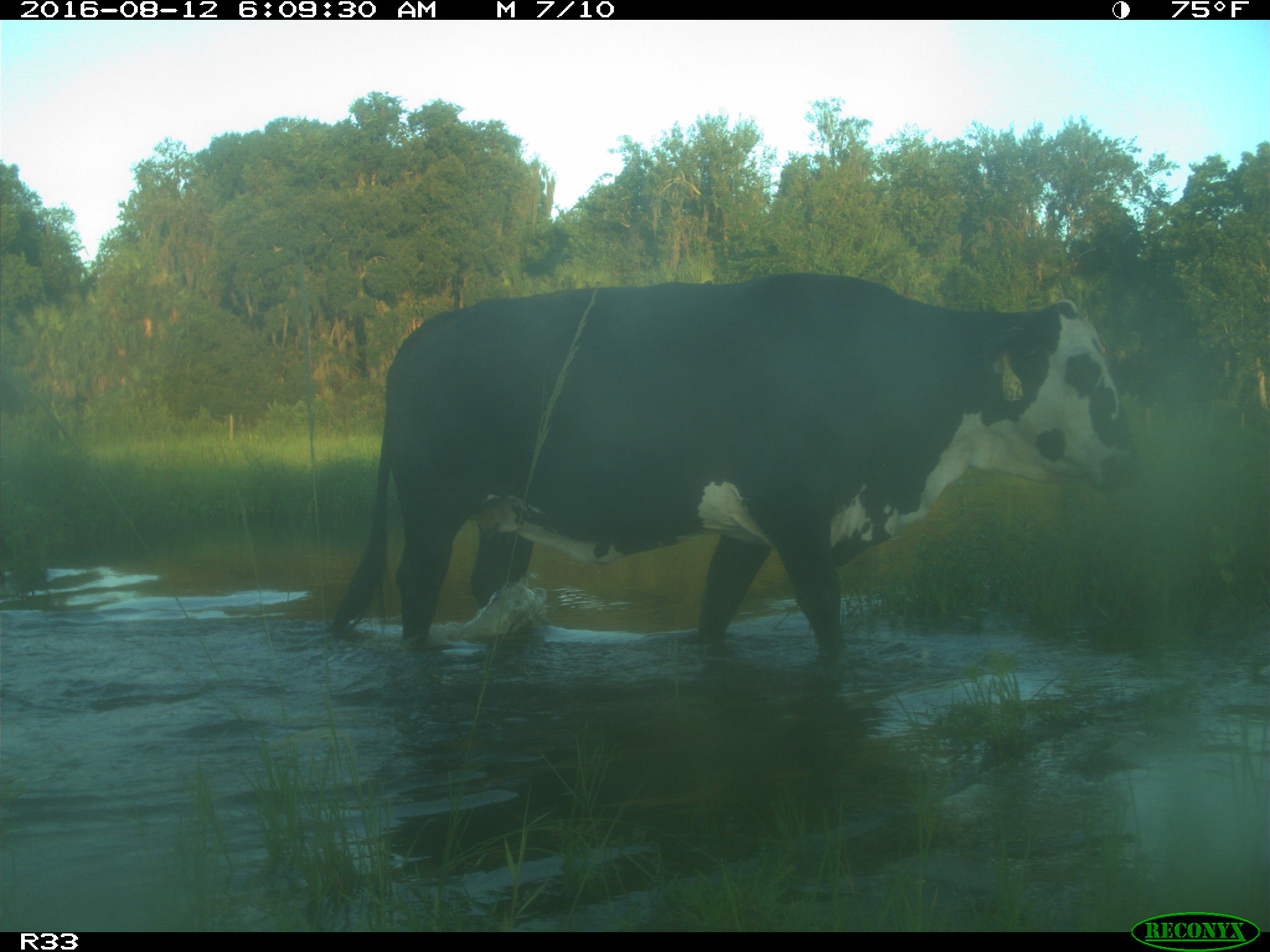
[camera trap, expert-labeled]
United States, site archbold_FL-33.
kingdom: Animalia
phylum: Chordata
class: Mammalia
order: Artiodactyla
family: Bovidae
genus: Bos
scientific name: Bos taurus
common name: domestic cow